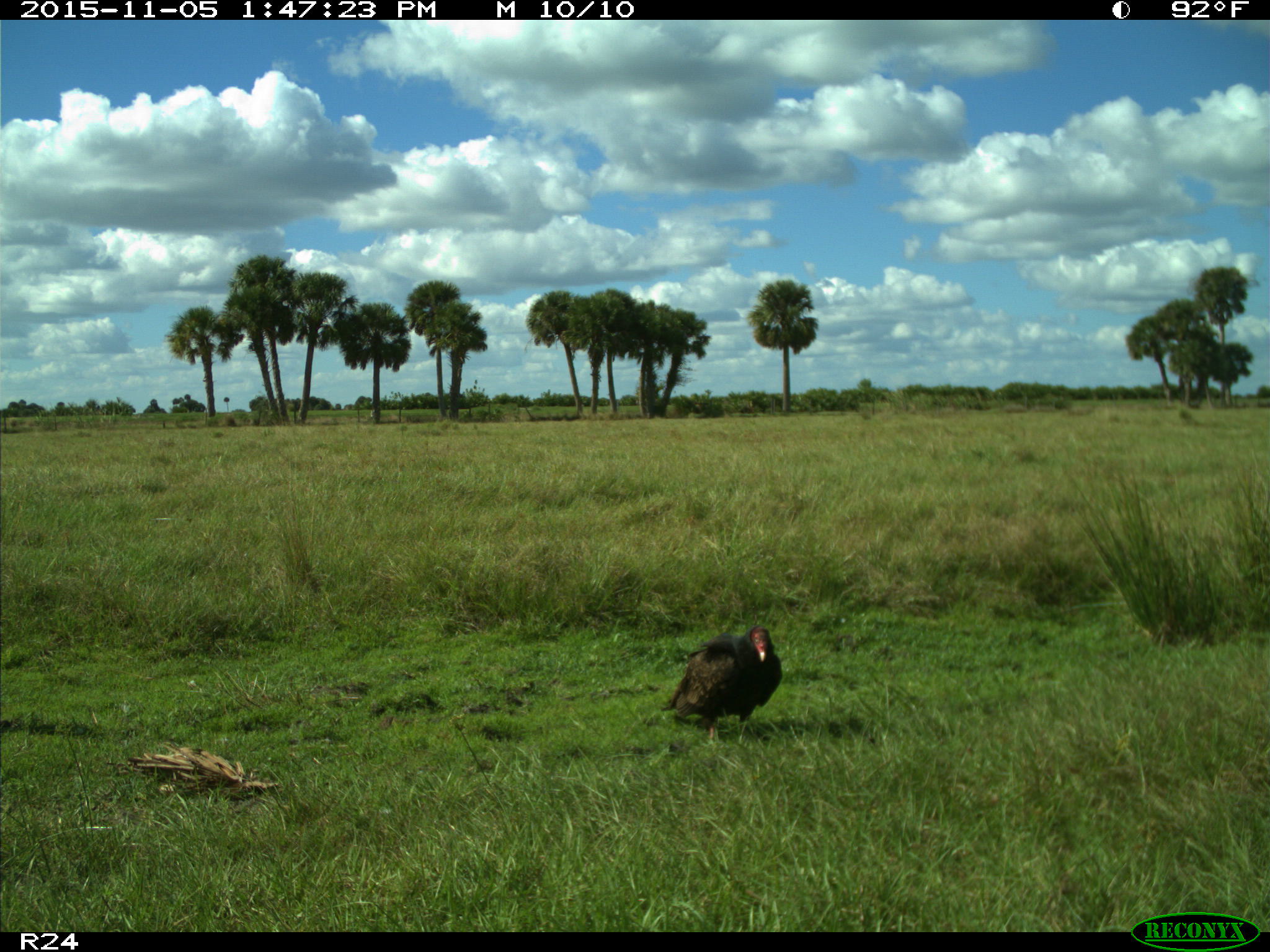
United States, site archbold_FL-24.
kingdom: Animalia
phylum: Chordata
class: Aves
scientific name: Aves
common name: birds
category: unidentified bird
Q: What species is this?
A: Unidentified bird (birds) (Aves).